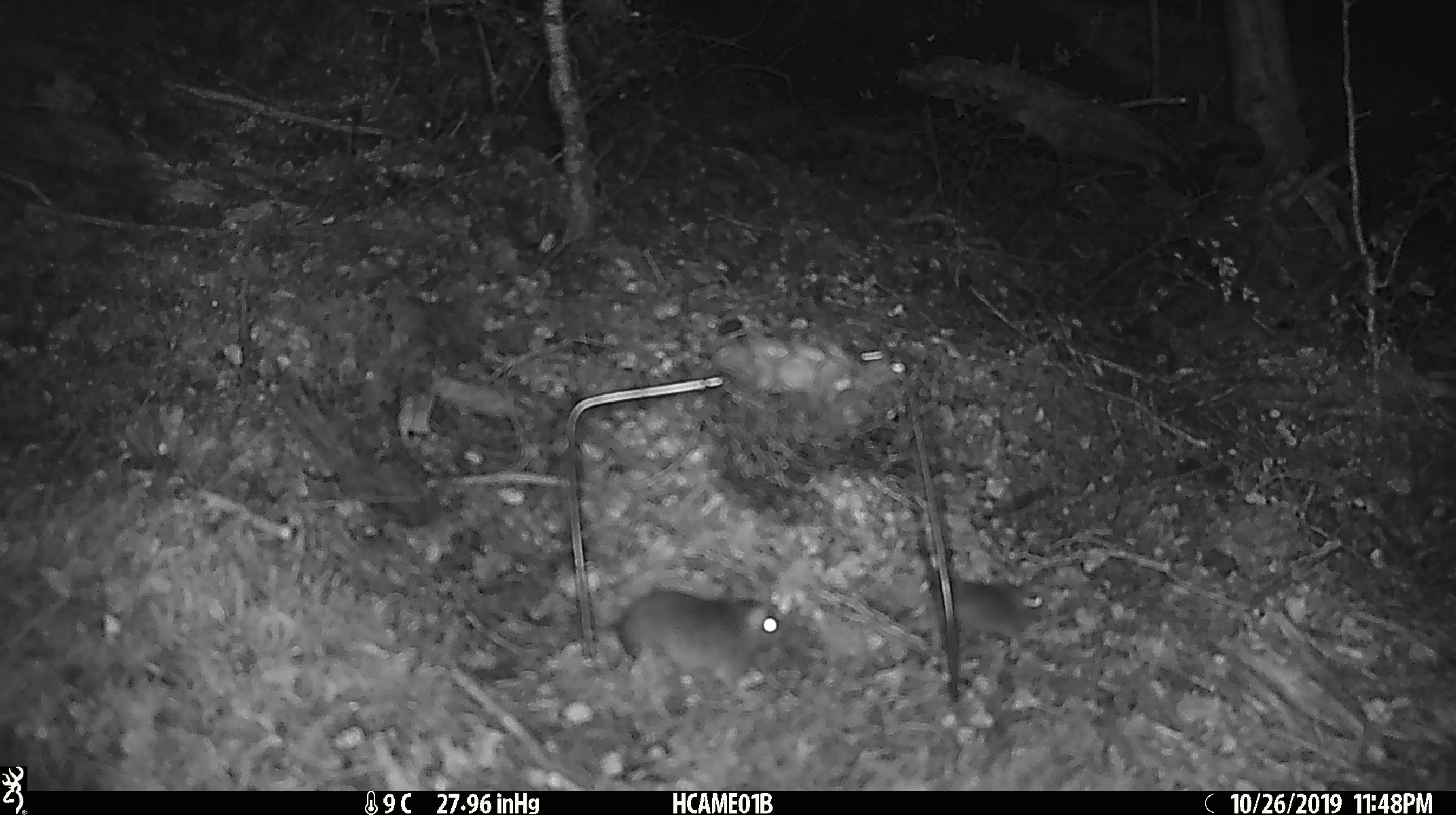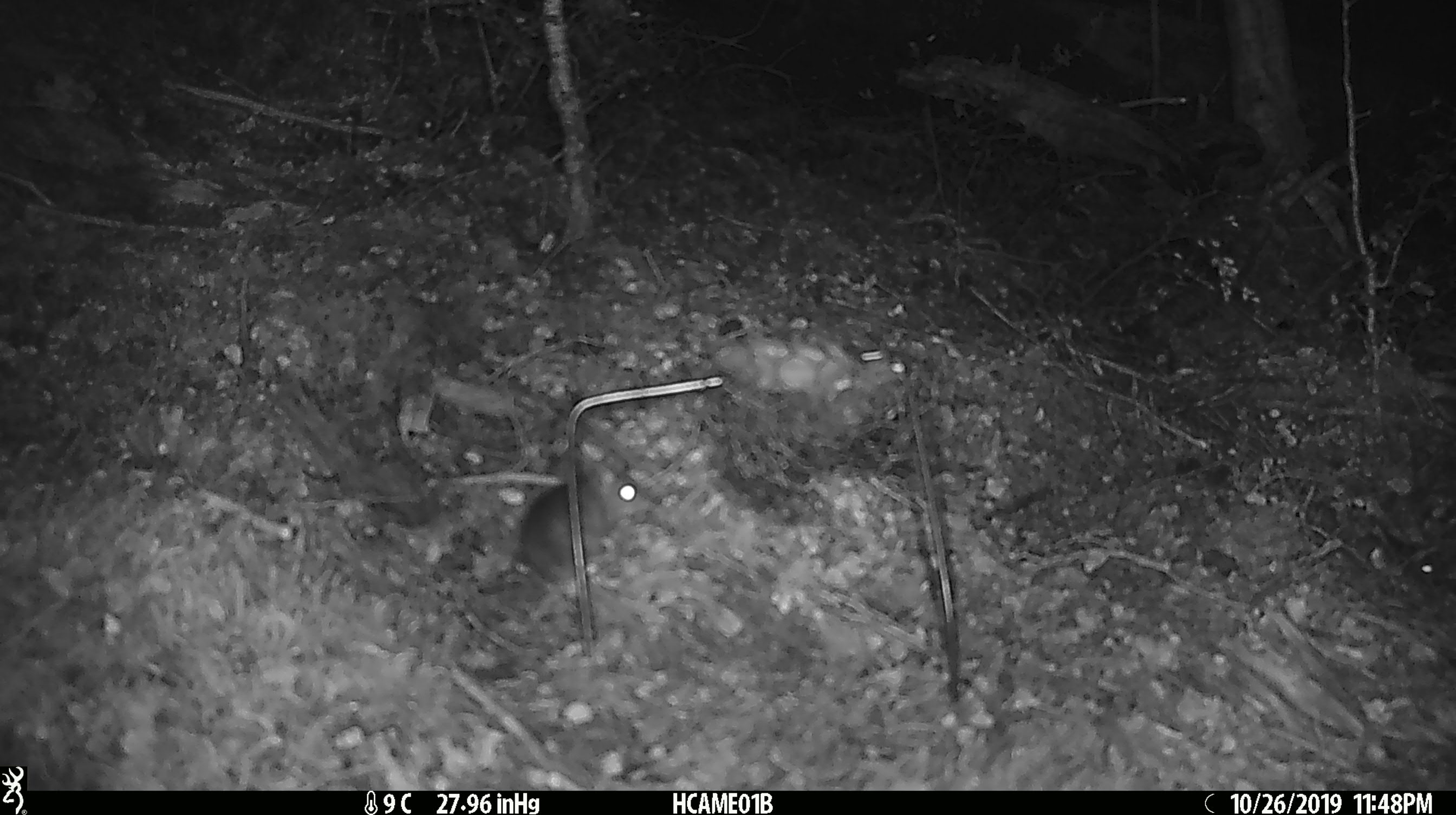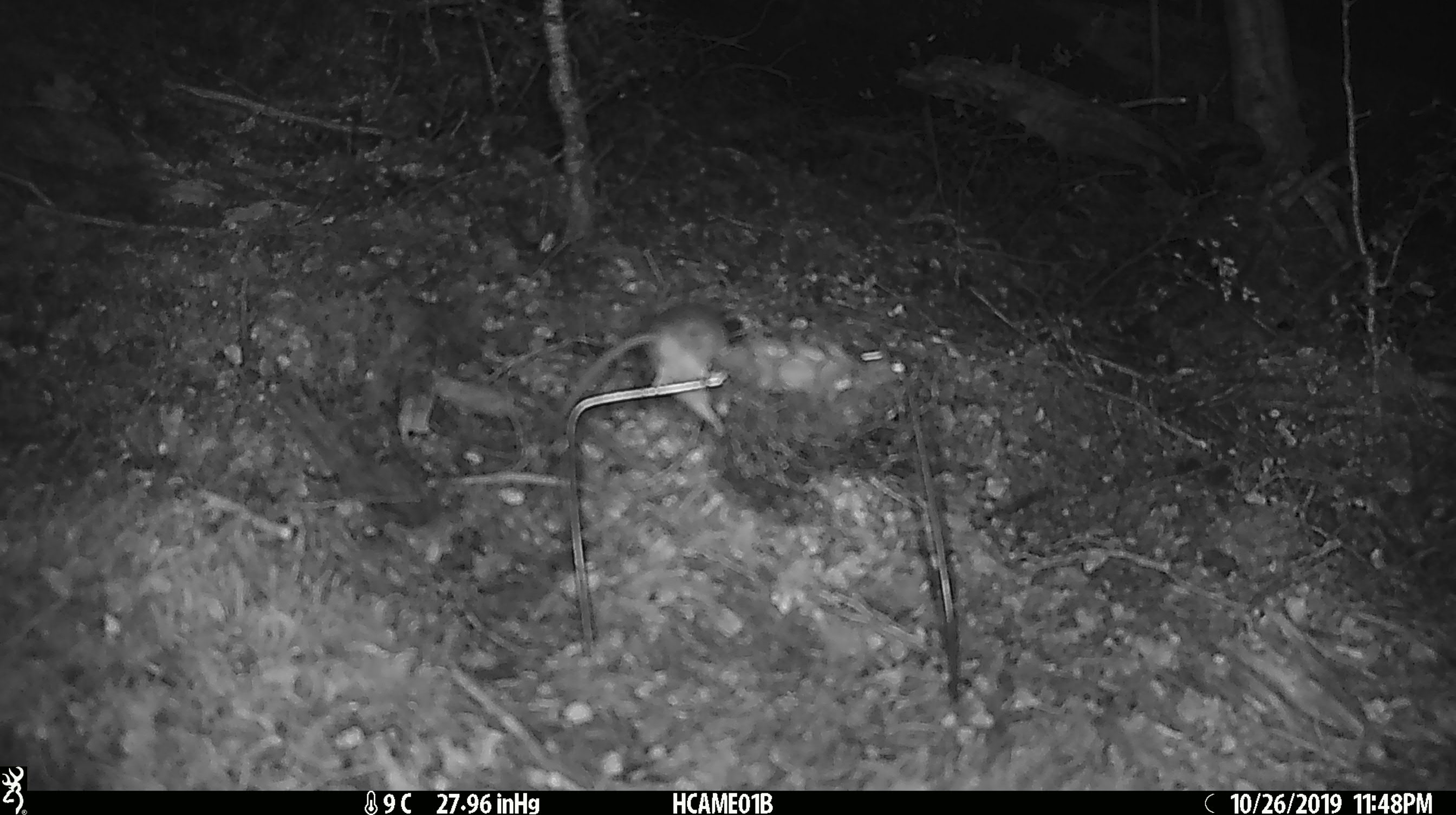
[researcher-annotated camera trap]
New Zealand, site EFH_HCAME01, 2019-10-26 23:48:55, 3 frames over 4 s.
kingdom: Animalia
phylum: Chordata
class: Mammalia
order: Rodentia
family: Muridae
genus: Mus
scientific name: Mus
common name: mouse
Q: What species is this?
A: Mouse (Mus).